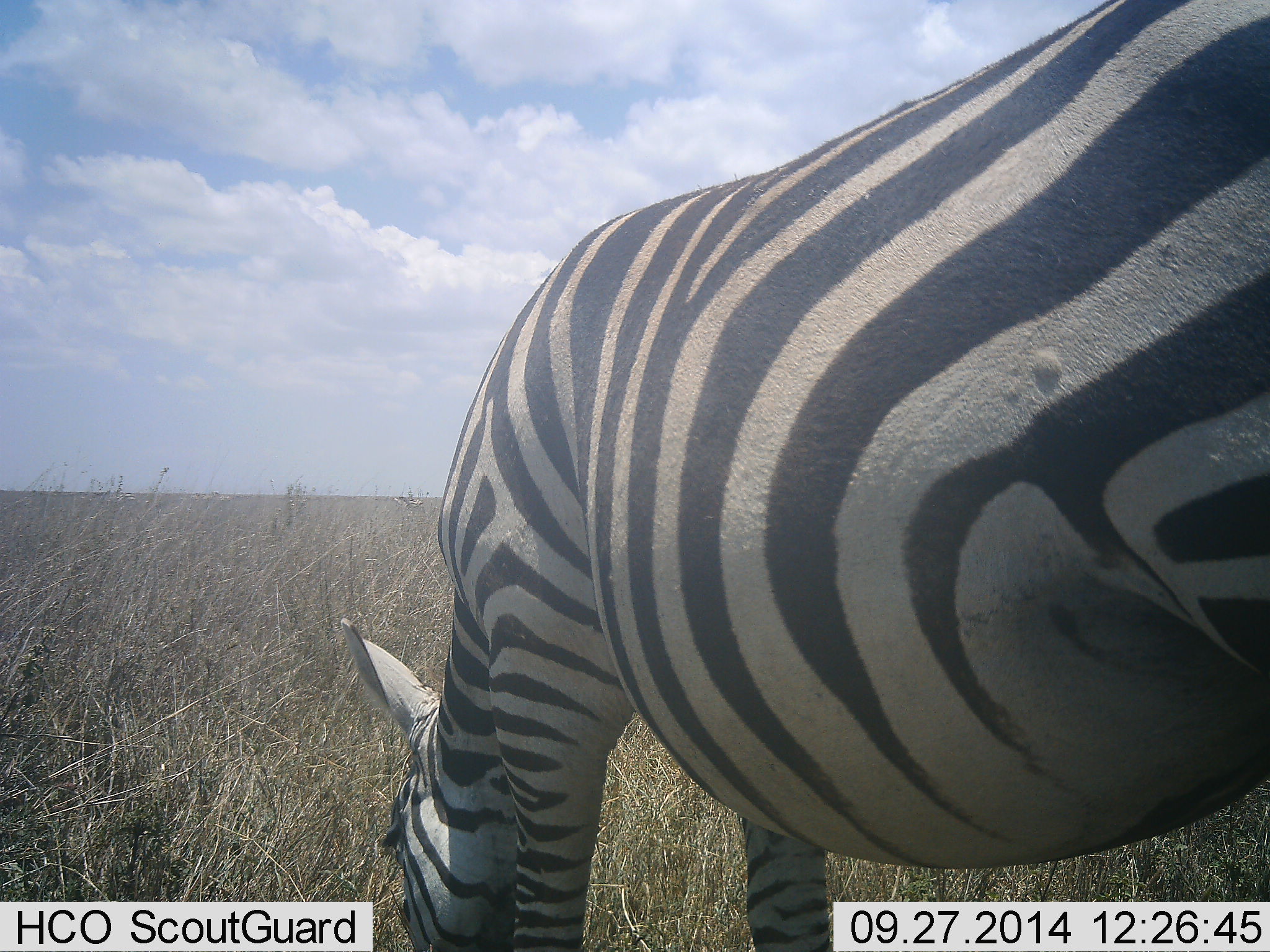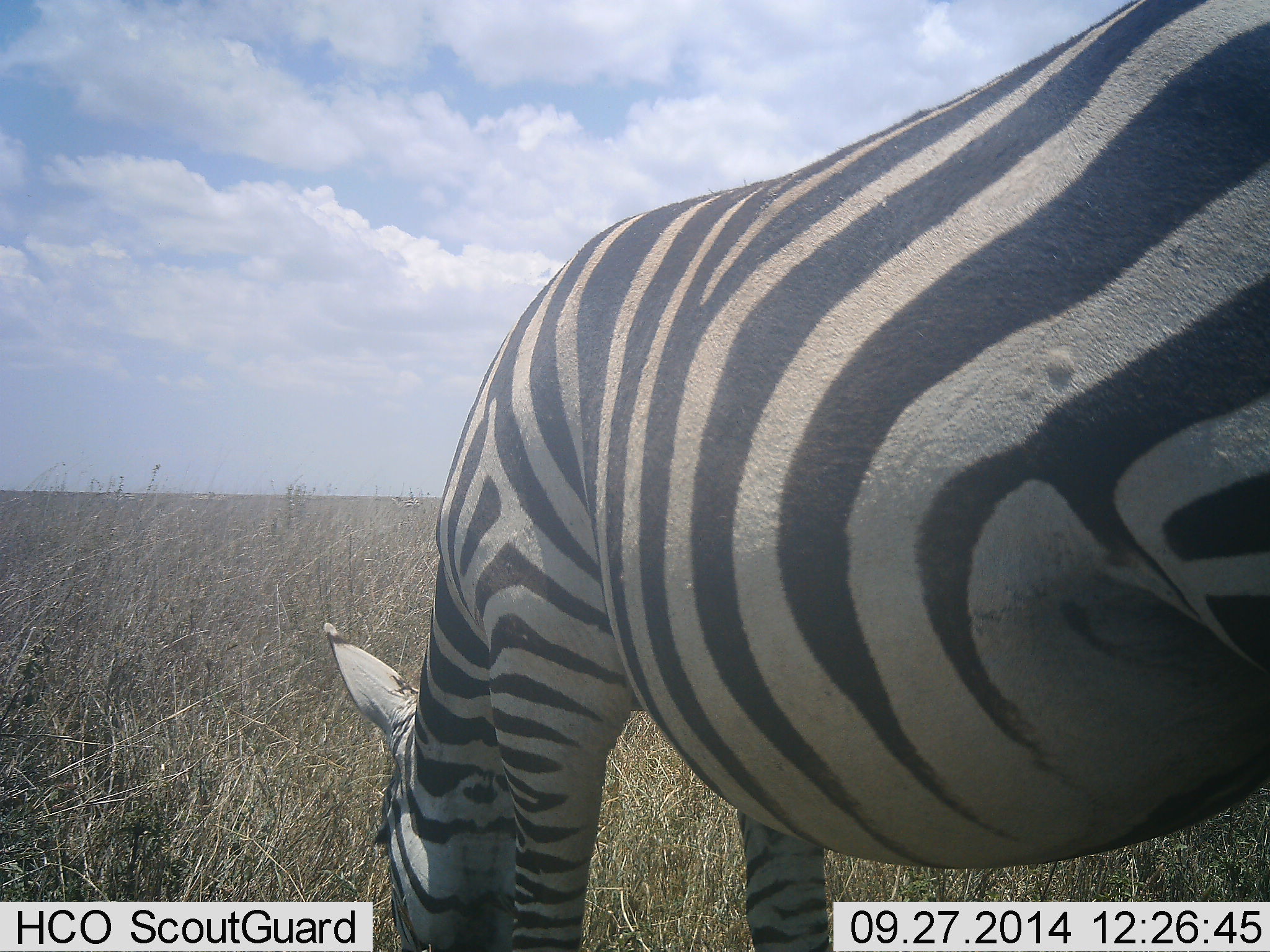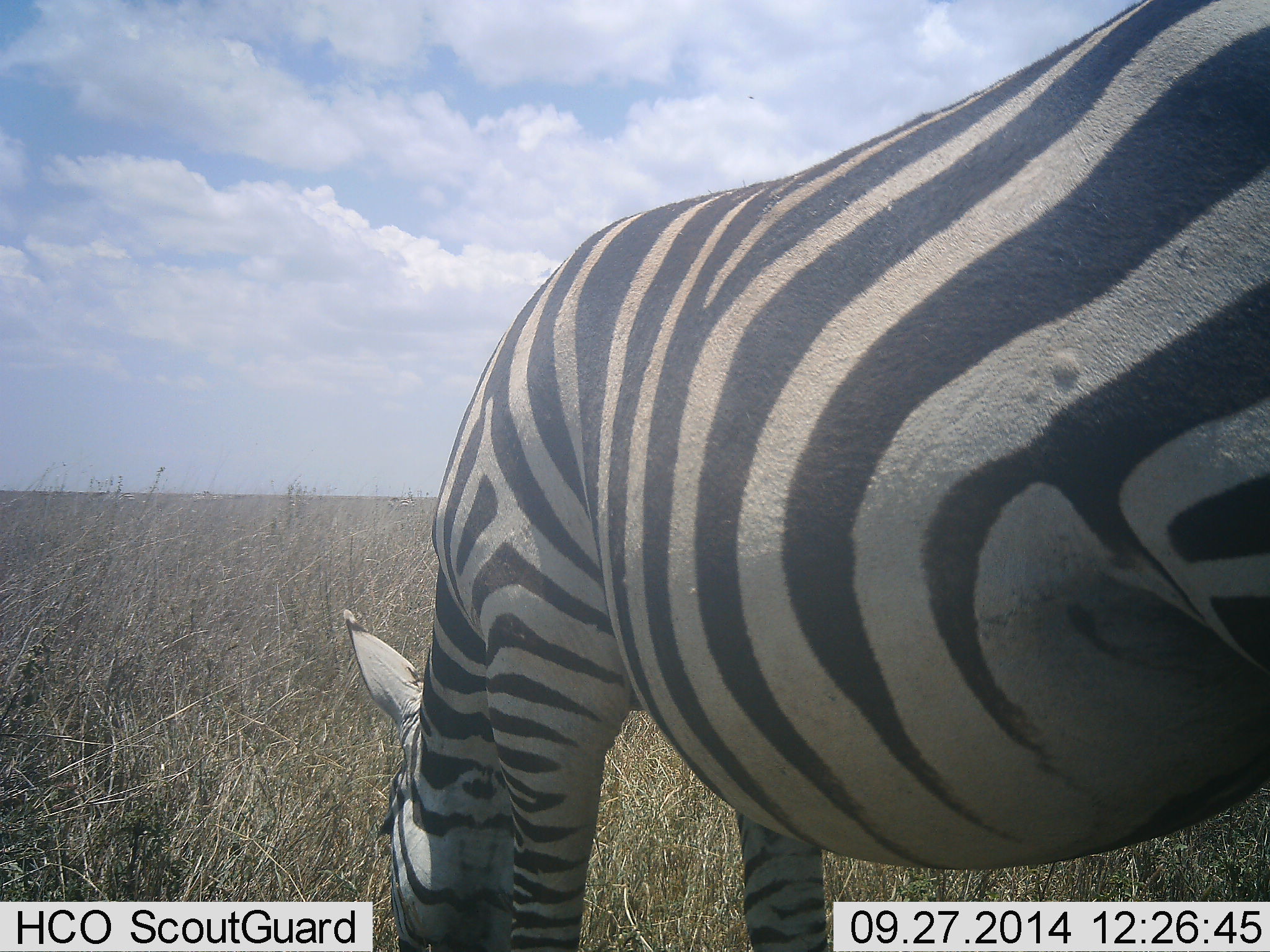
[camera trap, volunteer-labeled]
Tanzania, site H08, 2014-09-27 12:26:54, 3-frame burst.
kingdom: Animalia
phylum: Chordata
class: Mammalia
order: Perissodactyla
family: Equidae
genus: Equus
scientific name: Equus quagga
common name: plains zebra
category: zebra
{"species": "zebra (plains zebra) (Equus quagga)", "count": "1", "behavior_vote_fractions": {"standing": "10%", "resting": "0%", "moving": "0%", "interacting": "0%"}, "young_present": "0%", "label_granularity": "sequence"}